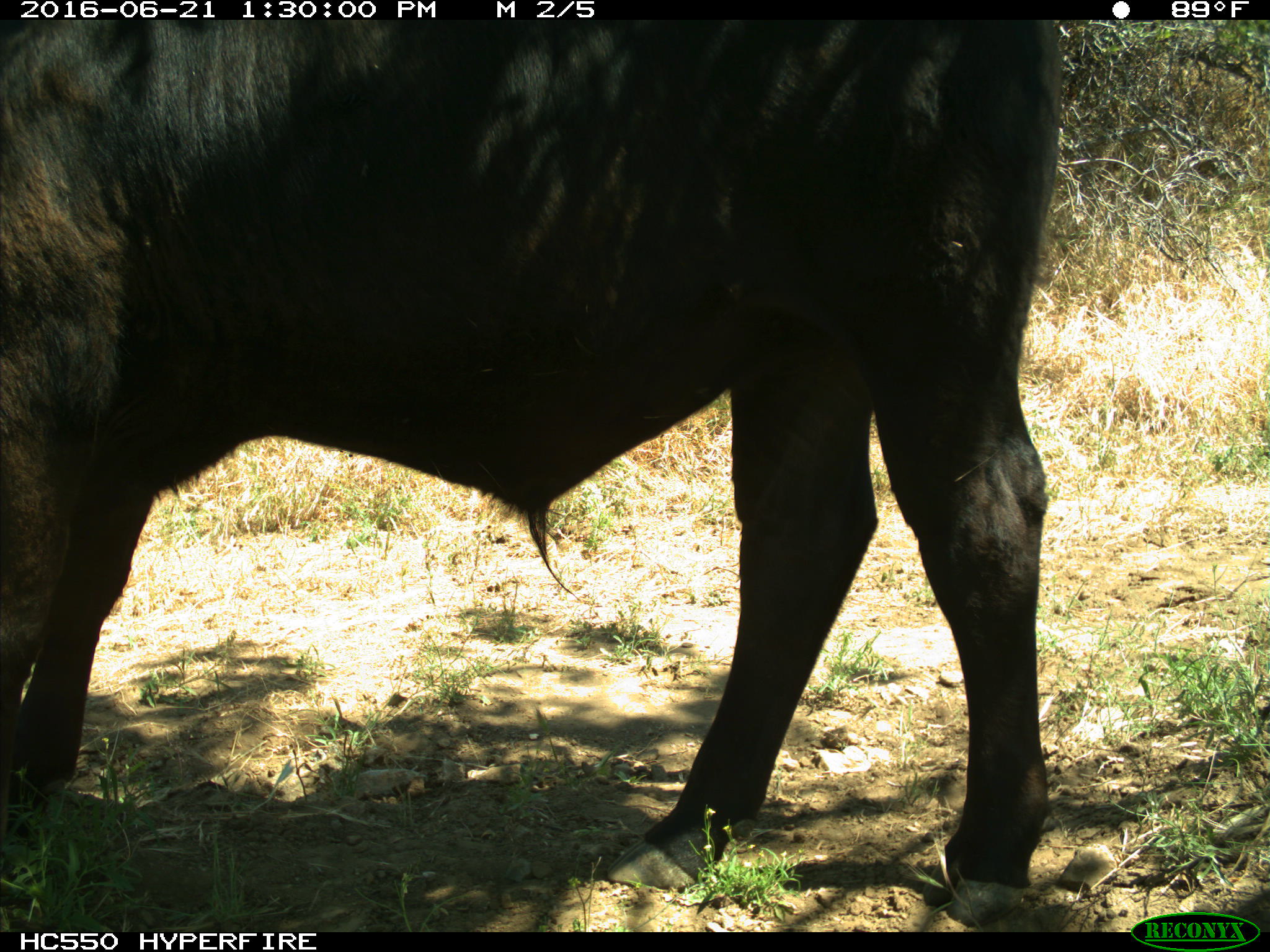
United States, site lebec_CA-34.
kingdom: Animalia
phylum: Chordata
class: Mammalia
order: Artiodactyla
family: Bovidae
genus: Bos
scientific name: Bos taurus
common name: domestic cow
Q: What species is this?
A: Bos taurus (domestic cow).